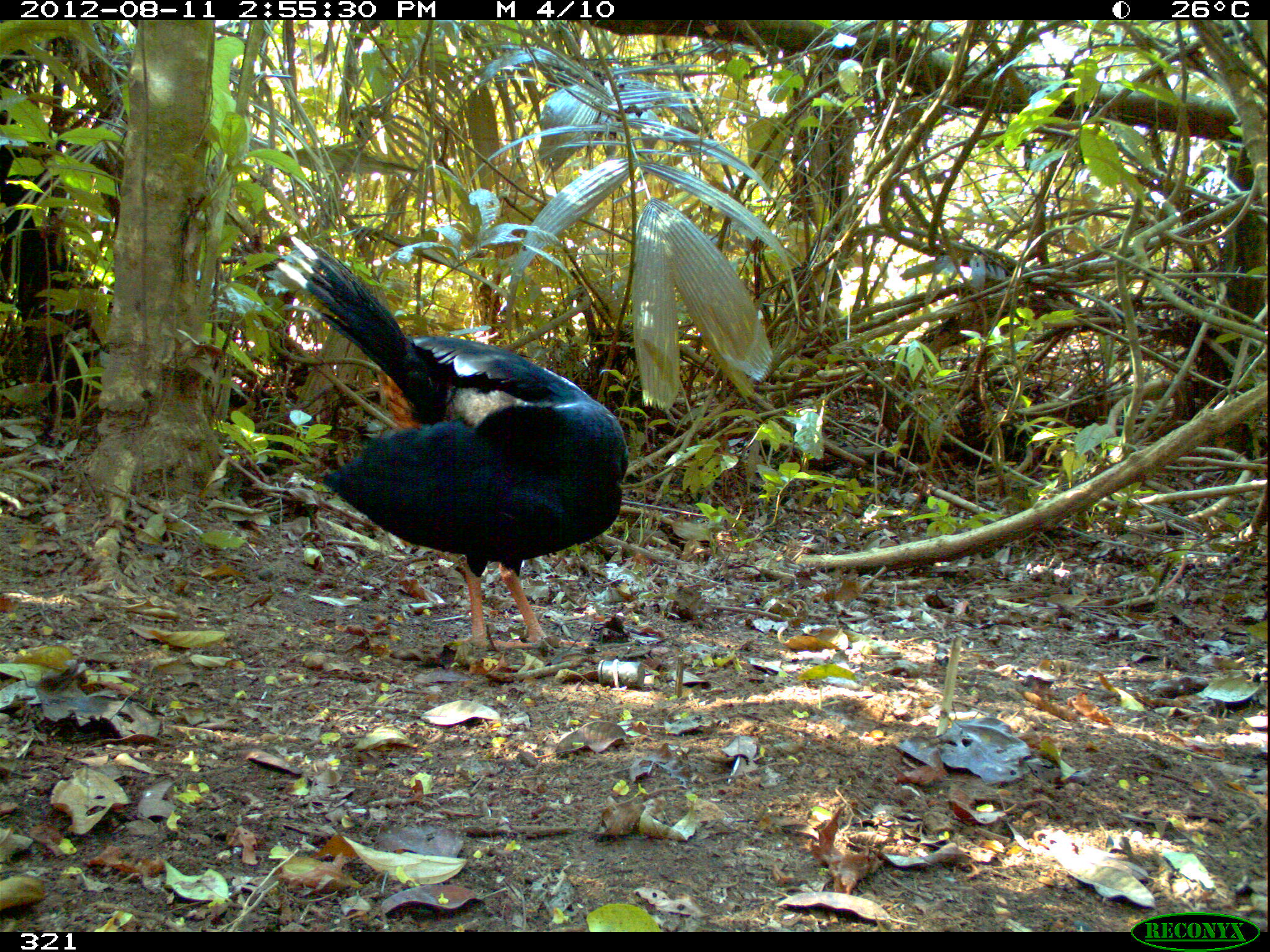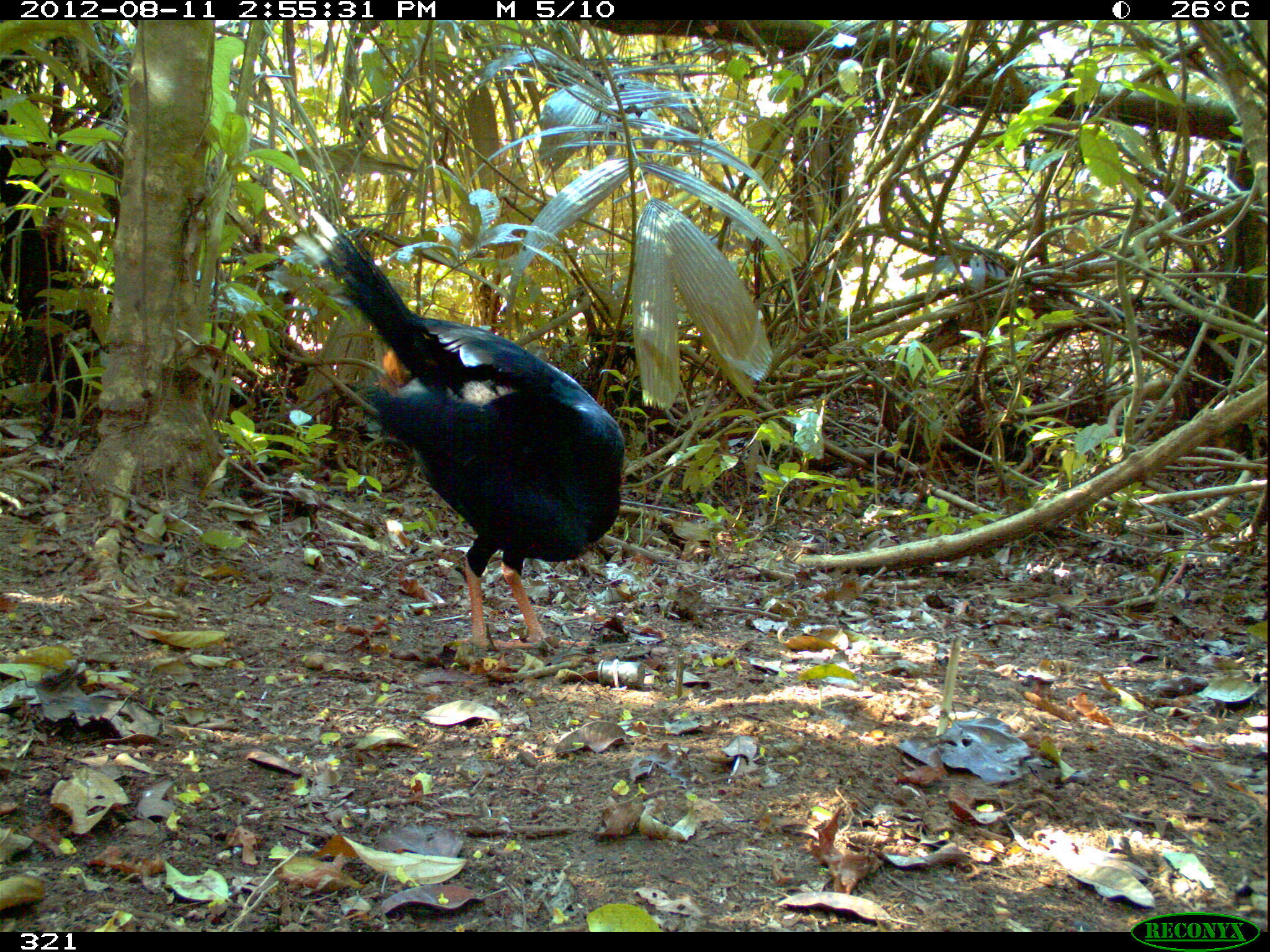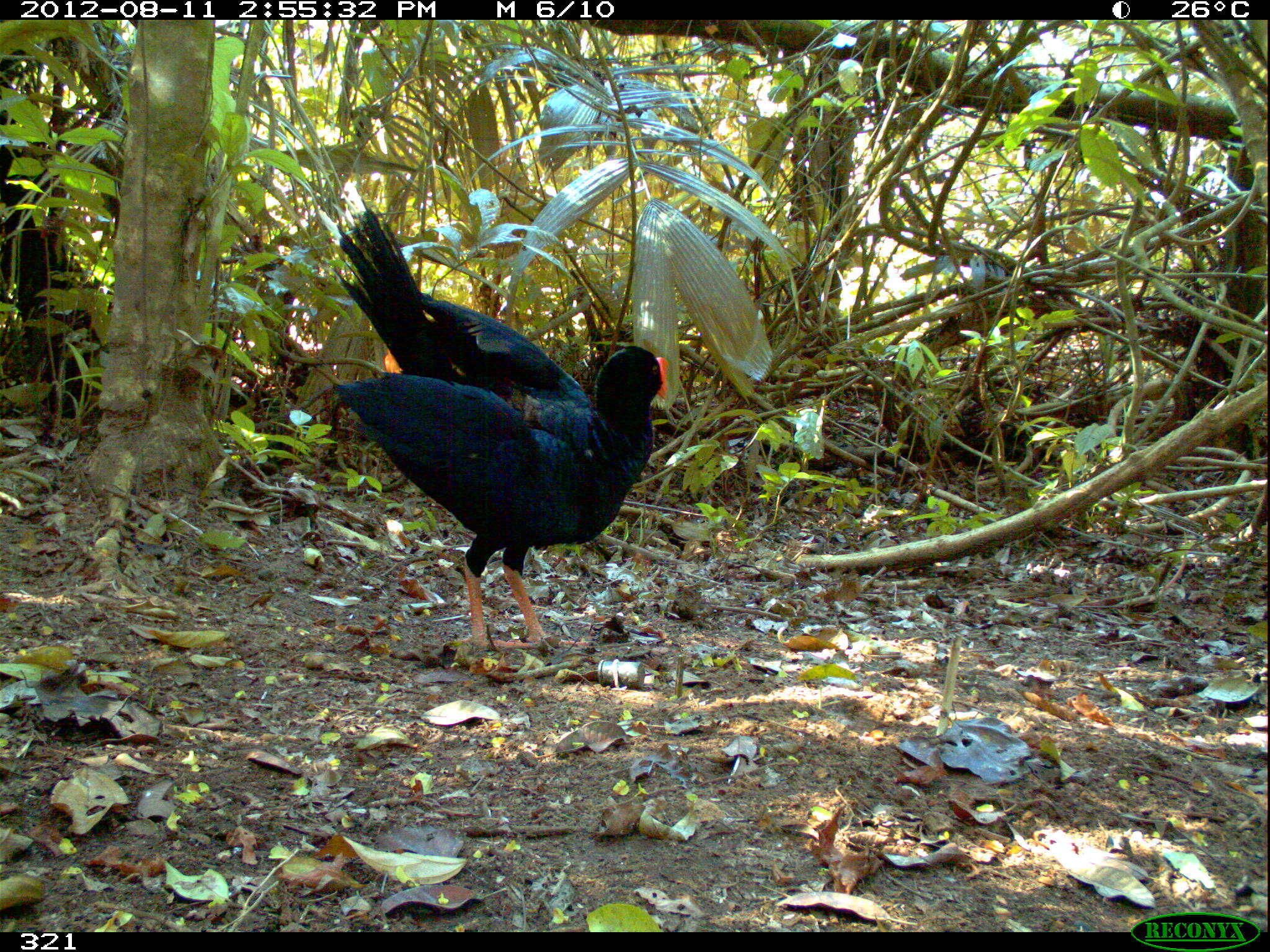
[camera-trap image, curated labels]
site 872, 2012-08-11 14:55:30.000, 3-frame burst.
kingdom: Animalia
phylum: Chordata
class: Aves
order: Galliformes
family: Cracidae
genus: Mitu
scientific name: Mitu tuberosum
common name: razor-billed curassow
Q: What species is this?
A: Mitu tuberosum (razor-billed curassow).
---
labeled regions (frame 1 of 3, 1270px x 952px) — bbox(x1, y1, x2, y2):
mitu tuberosum: bbox(274, 236, 629, 650)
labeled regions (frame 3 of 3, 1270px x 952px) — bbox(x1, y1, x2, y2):
mitu tuberosum: bbox(312, 192, 667, 650)